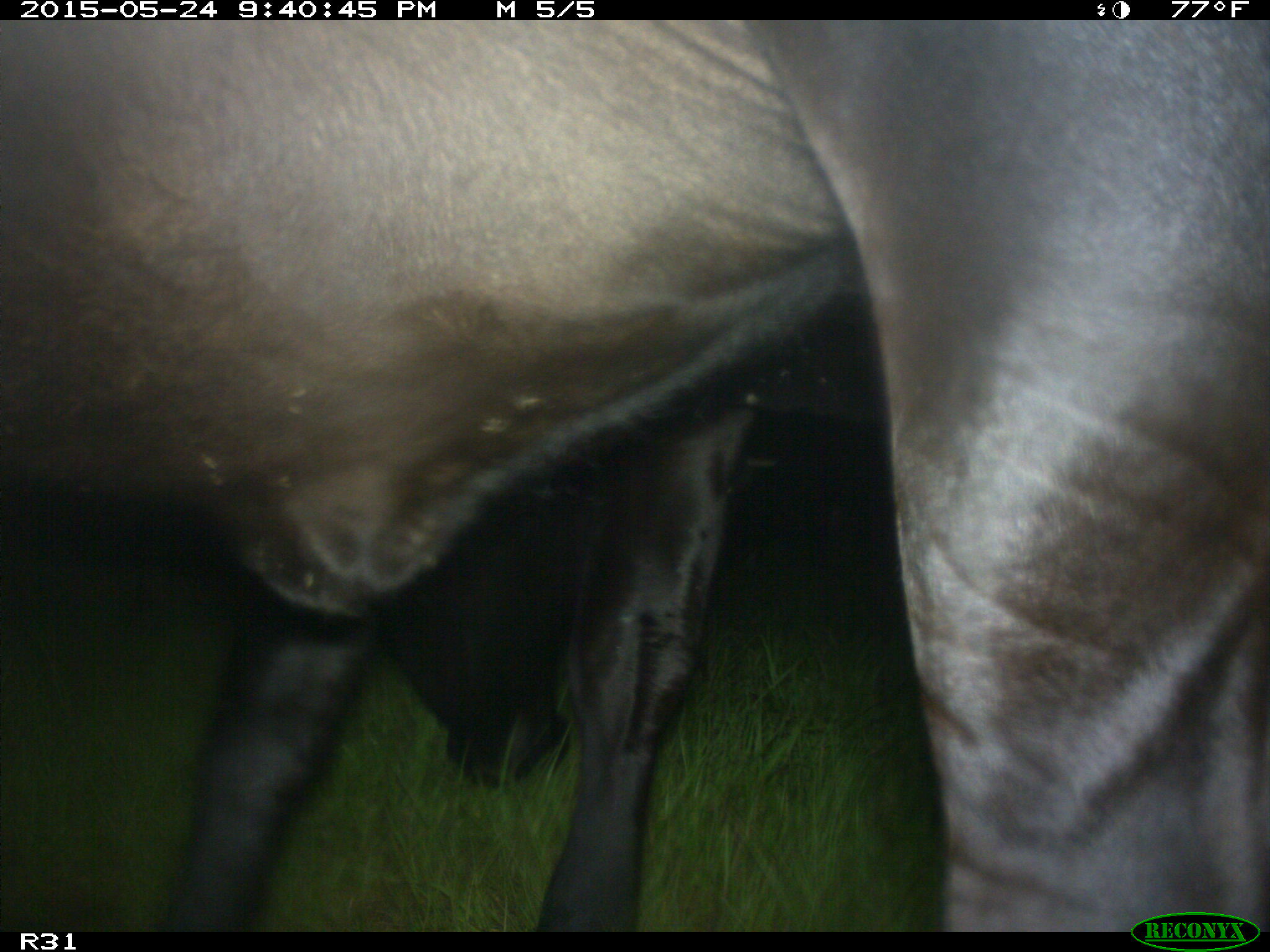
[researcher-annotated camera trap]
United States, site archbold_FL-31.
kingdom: Animalia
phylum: Chordata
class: Mammalia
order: Artiodactyla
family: Bovidae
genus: Bos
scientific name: Bos taurus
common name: domestic cow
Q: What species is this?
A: Bos taurus (domestic cow).